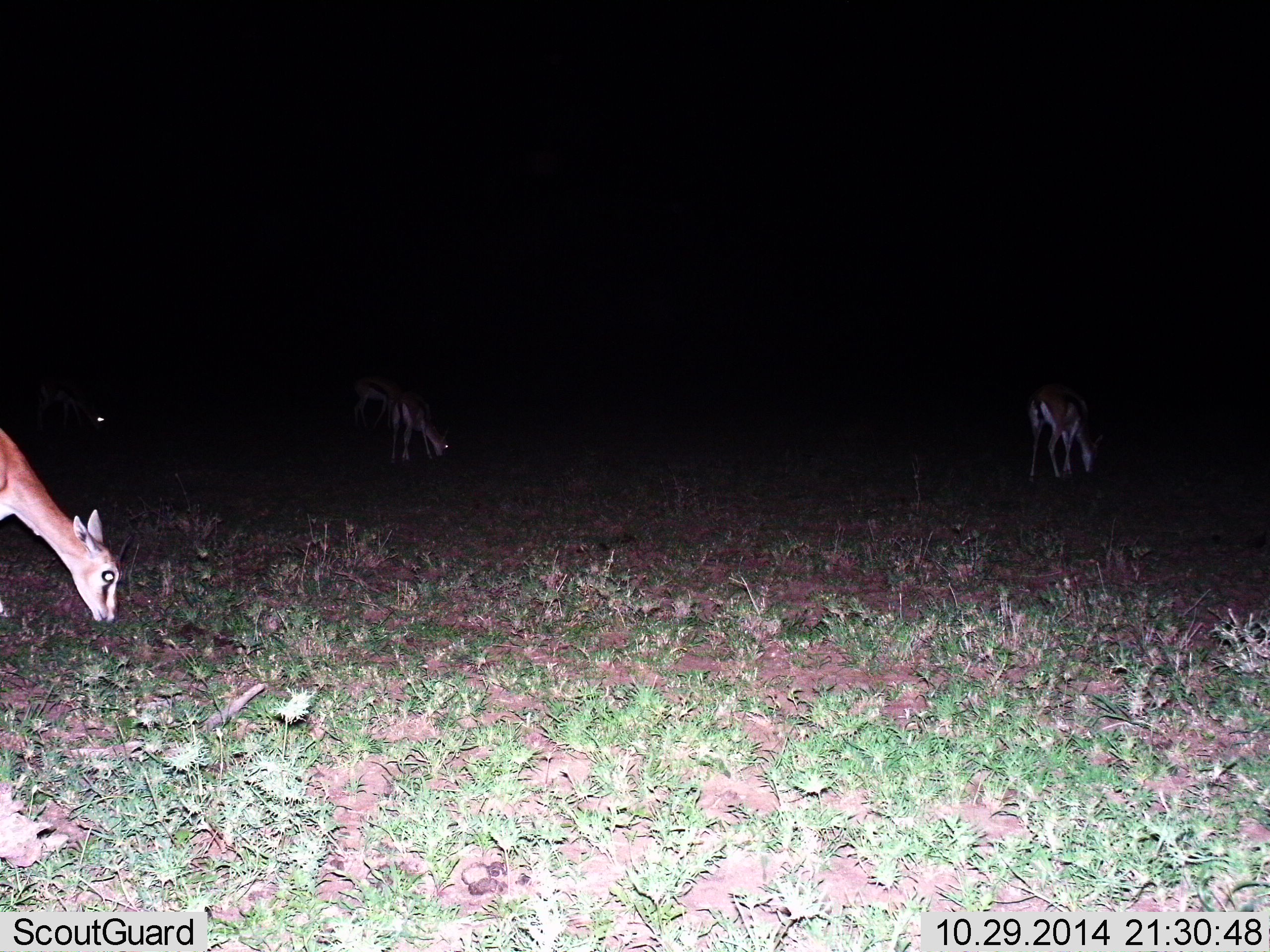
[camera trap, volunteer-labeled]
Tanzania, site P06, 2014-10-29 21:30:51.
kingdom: Animalia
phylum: Chordata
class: Mammalia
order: Artiodactyla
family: Bovidae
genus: Eudorcas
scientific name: Eudorcas thomsonii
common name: thomson's gazelle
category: gazellethomsons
Gazellethomsons (thomson's gazelle) (Eudorcas thomsonii), count 5. Behavior (volunteer vote fractions): standing 20%, resting 0%, moving 10%, interacting 0%. Young present (vote fraction): 0%. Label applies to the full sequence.